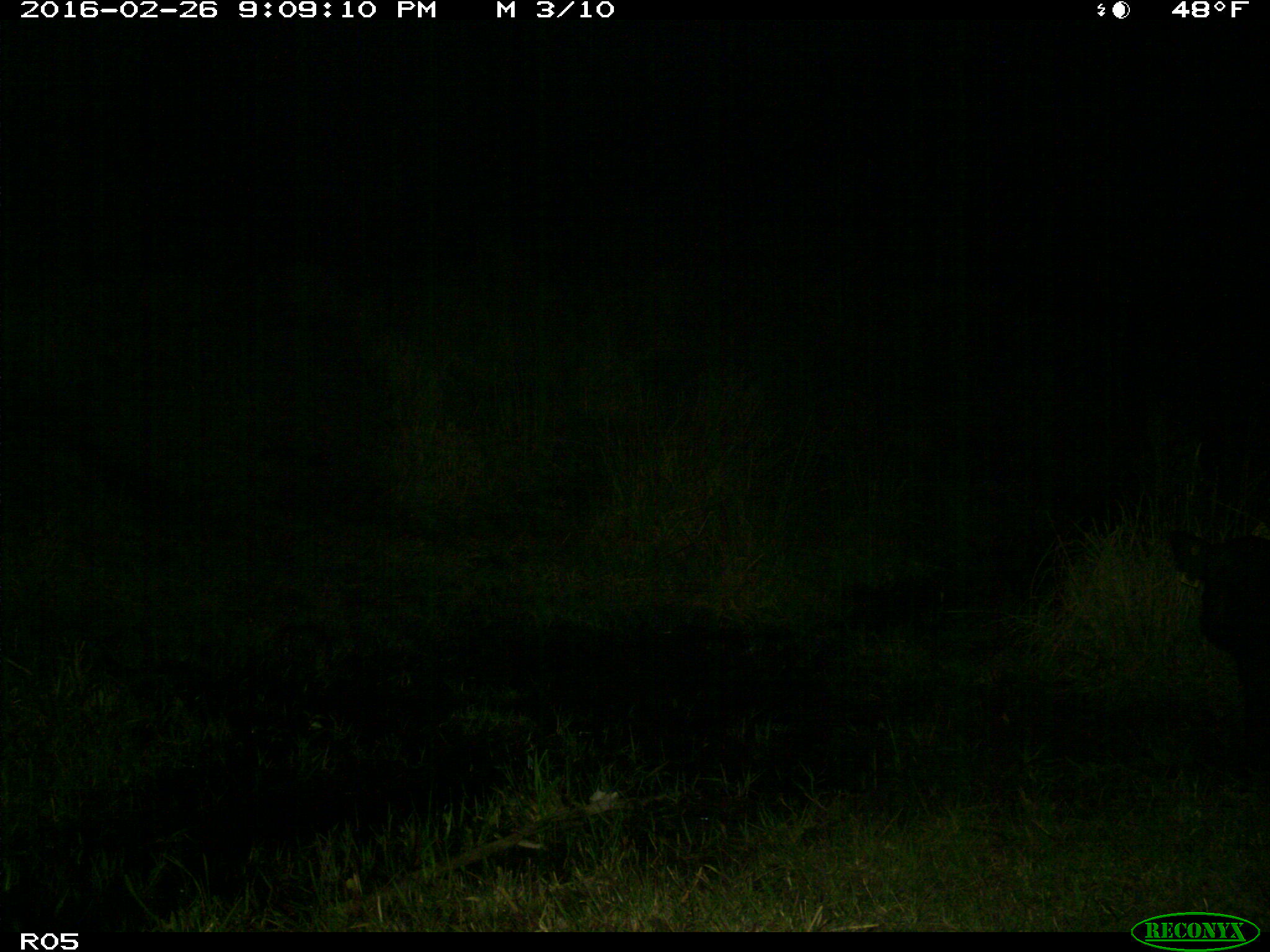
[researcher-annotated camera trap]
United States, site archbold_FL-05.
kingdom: Animalia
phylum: Chordata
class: Mammalia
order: Artiodactyla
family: Suidae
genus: Sus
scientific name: Sus scrofa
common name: wild boar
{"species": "Sus scrofa (wild boar)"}